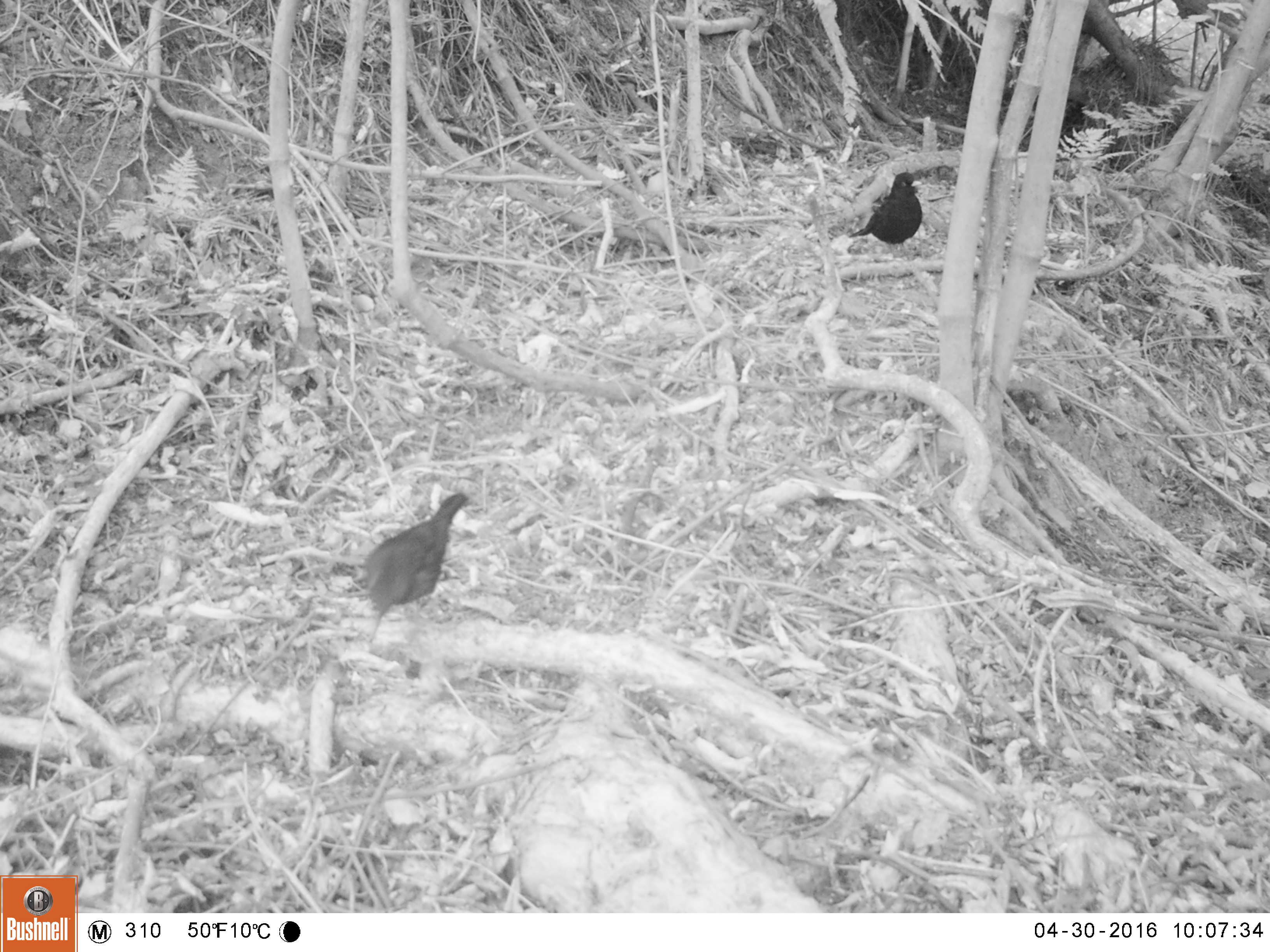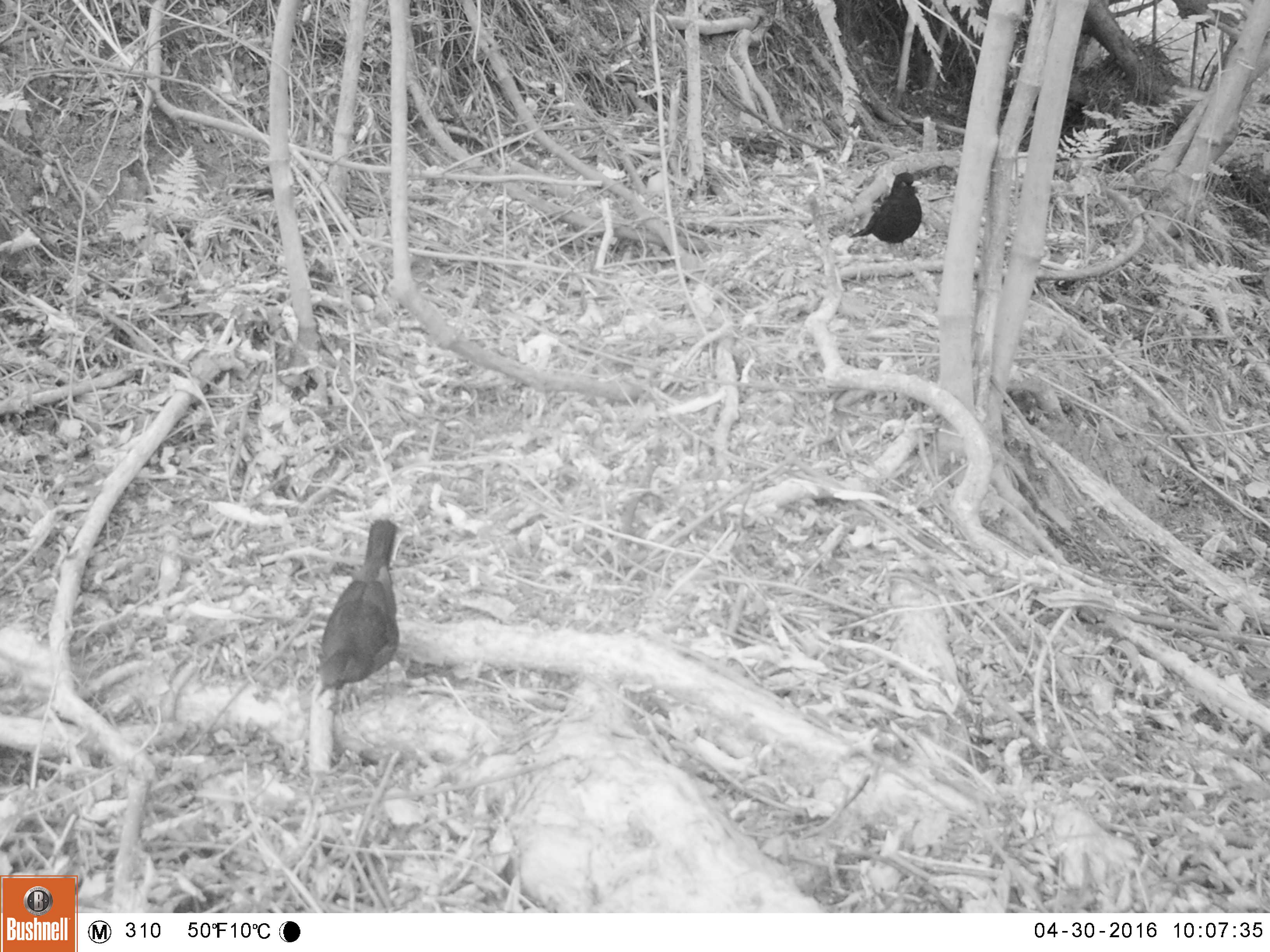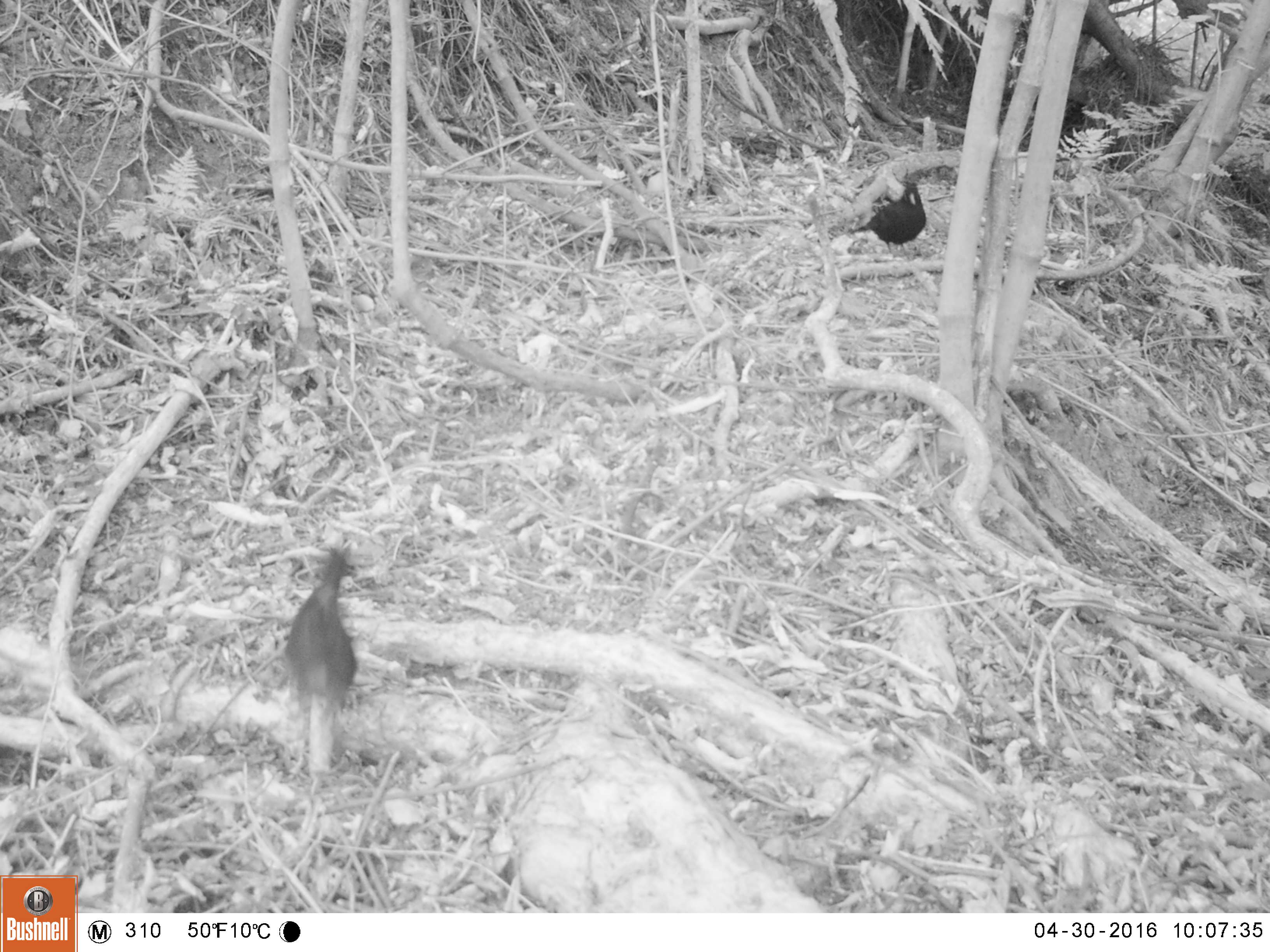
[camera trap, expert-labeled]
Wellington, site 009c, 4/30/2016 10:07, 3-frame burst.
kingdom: Animalia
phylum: Chordata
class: Aves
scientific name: Aves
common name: bird